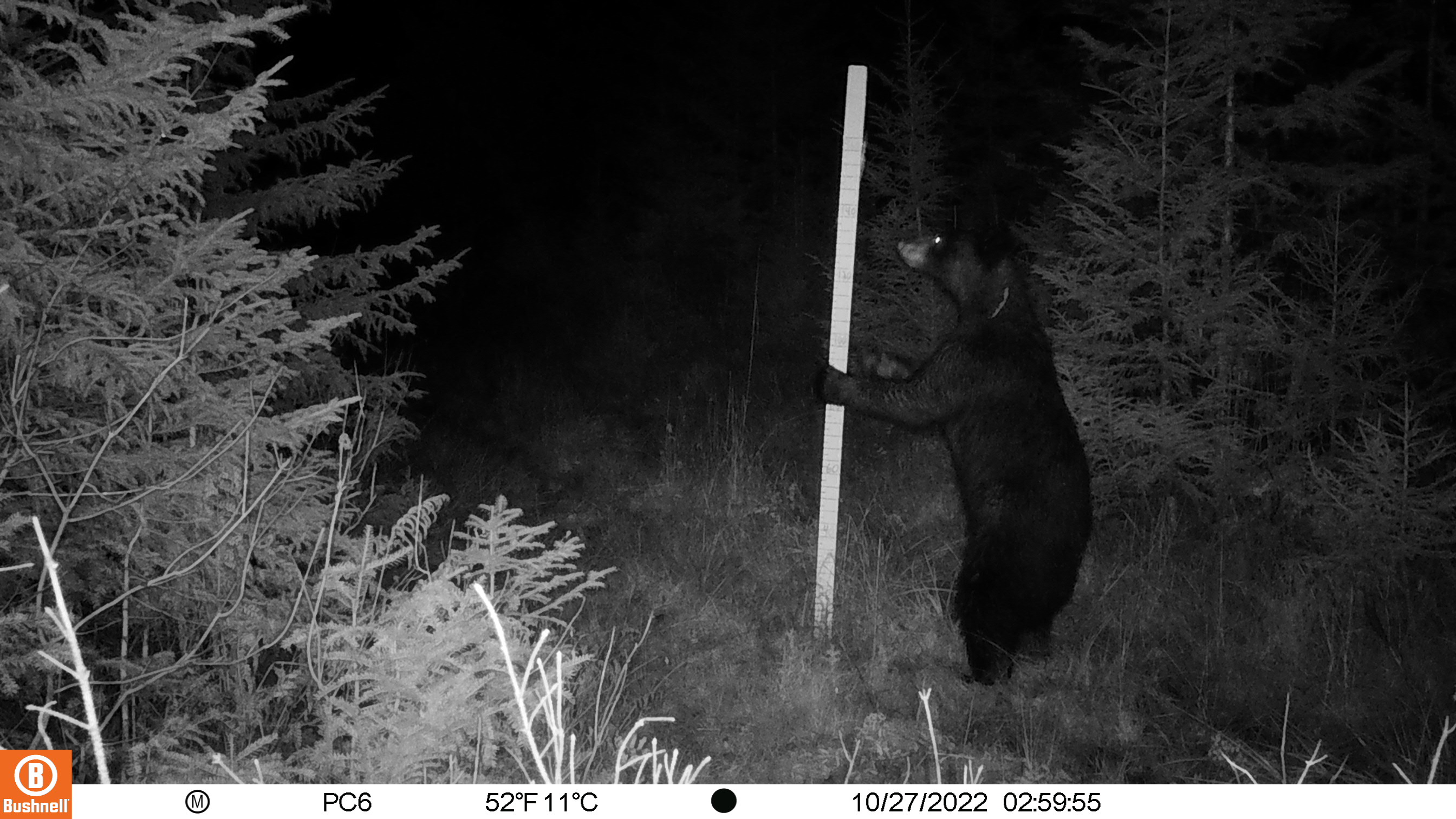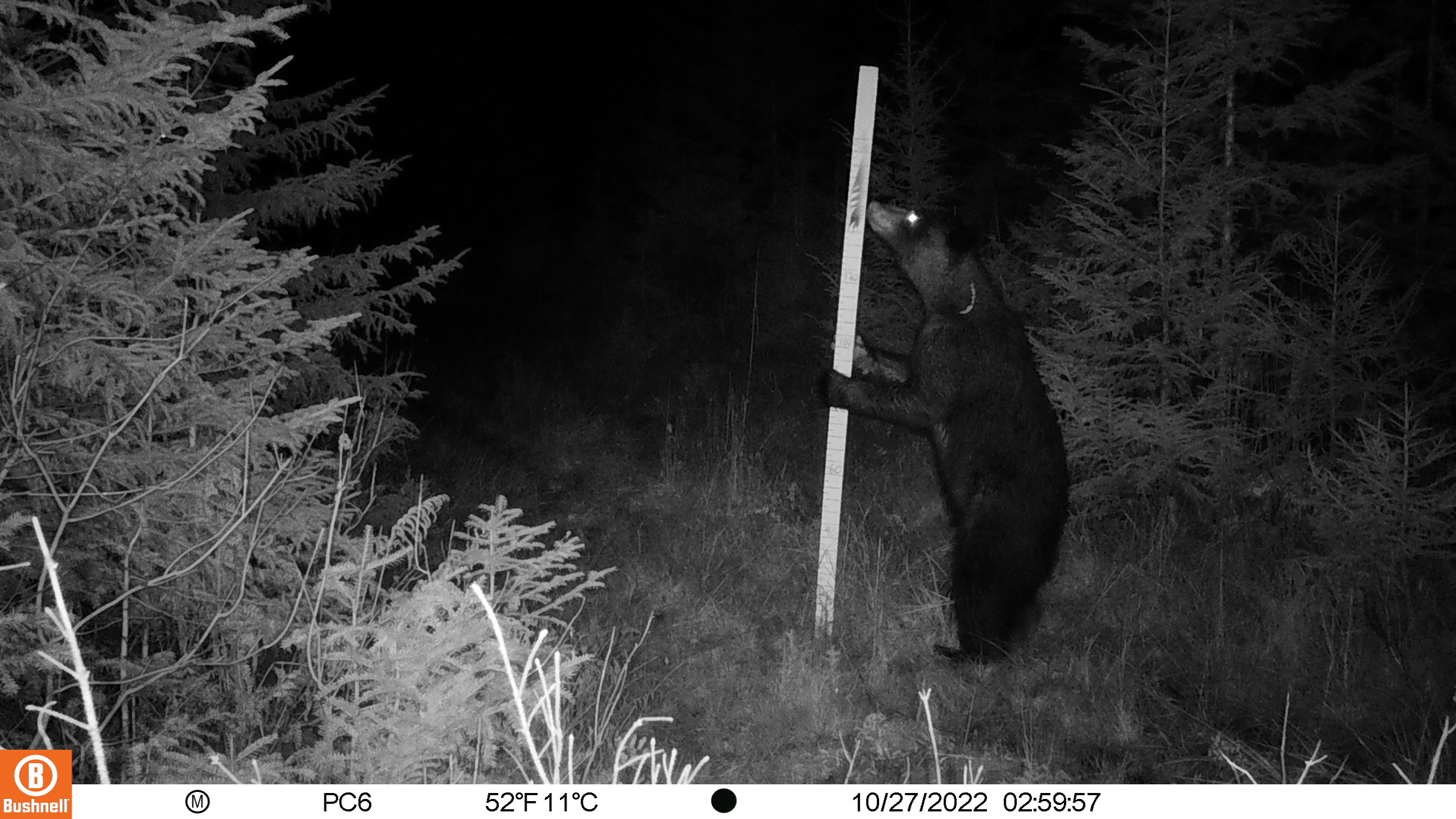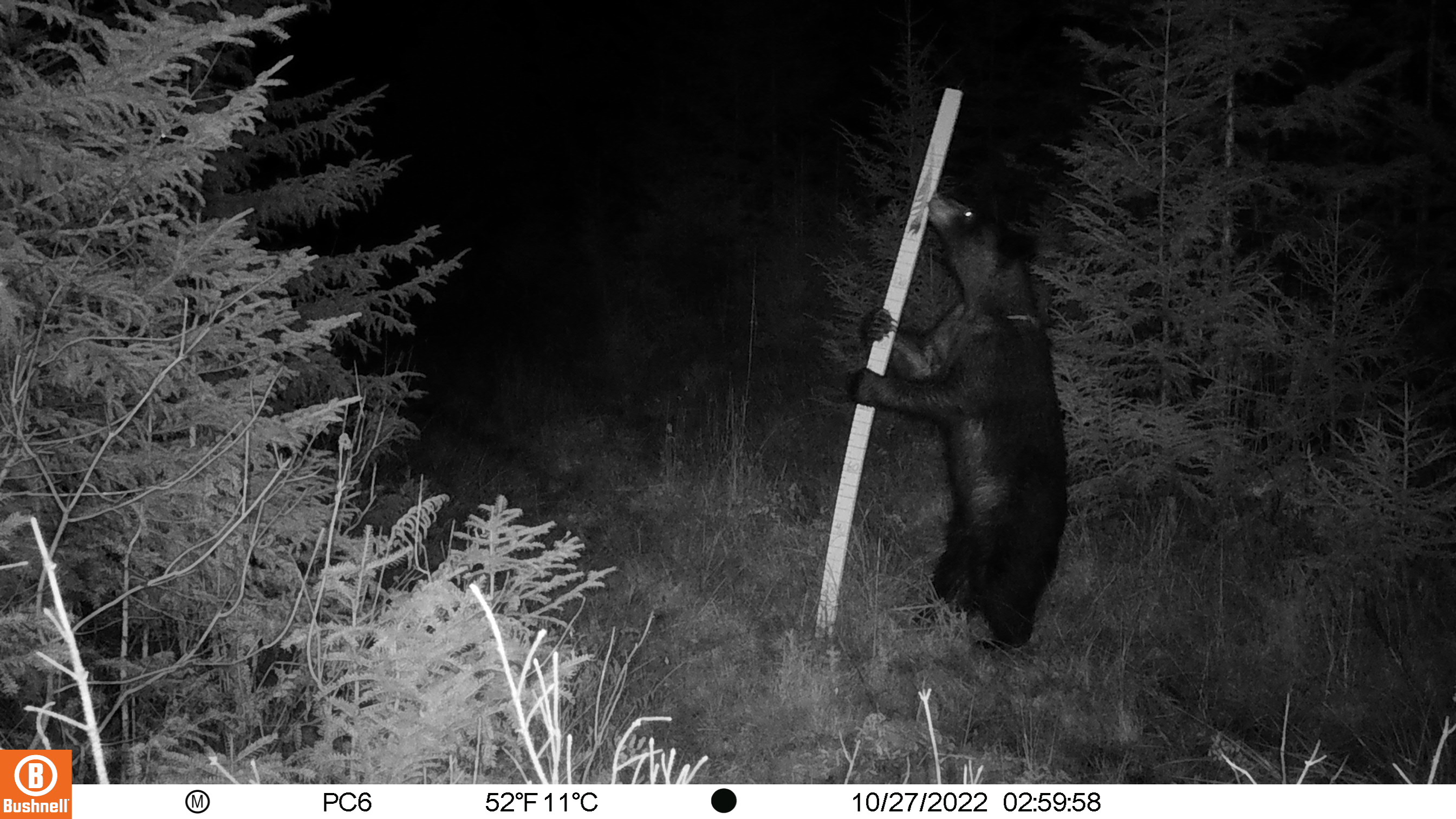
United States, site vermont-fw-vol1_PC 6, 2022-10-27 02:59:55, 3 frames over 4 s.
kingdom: Animalia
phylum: Chordata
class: Mammalia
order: Carnivora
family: Ursidae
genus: Ursus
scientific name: Ursus americanus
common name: black bear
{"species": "black bear (Ursus americanus)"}